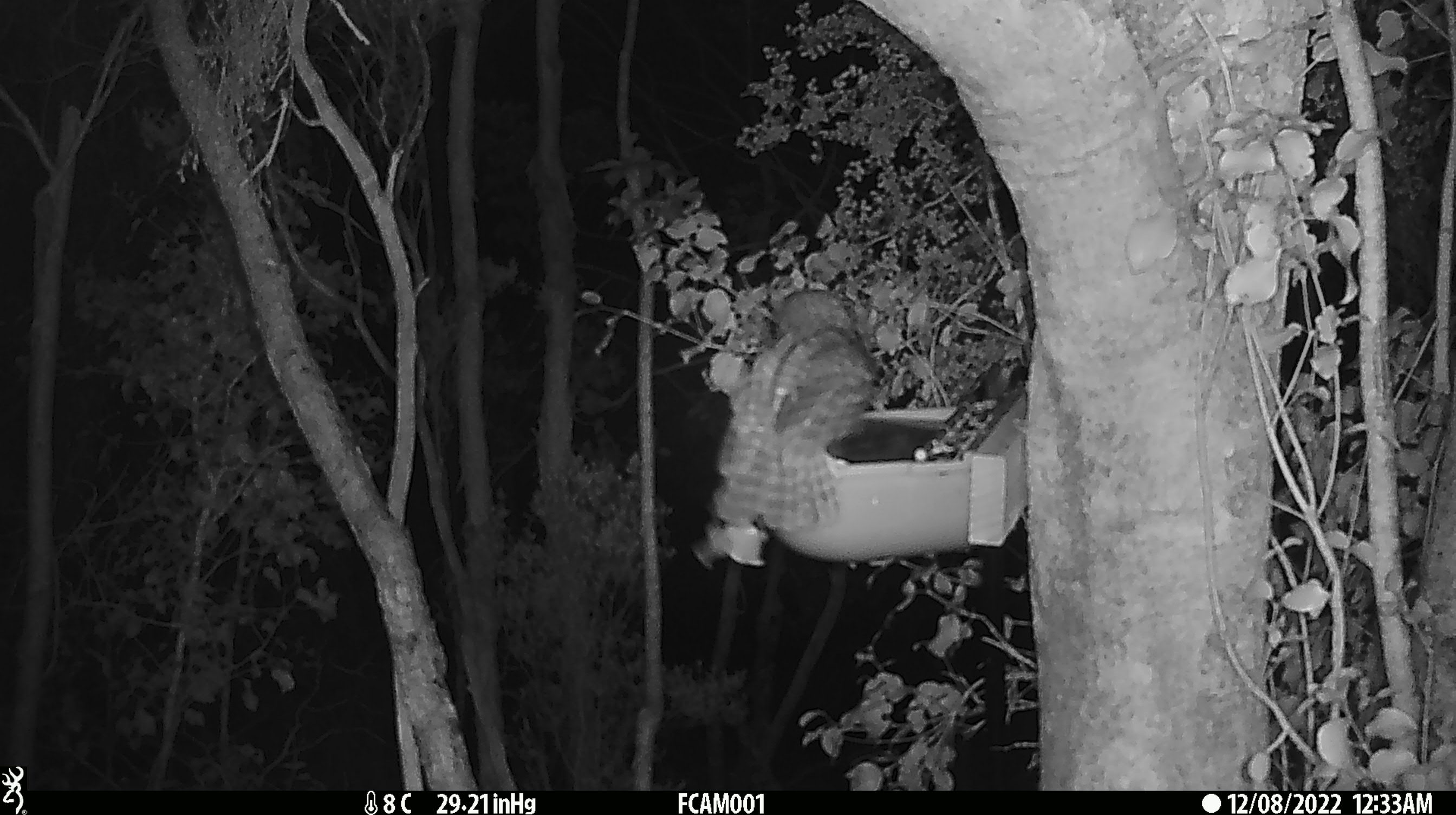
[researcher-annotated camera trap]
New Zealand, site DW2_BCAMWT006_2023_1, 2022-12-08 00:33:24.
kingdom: Animalia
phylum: Chordata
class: Aves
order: Strigiformes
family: Strigidae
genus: Ninox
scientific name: Ninox novaeseelandiae novaeseelandiae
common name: morepork